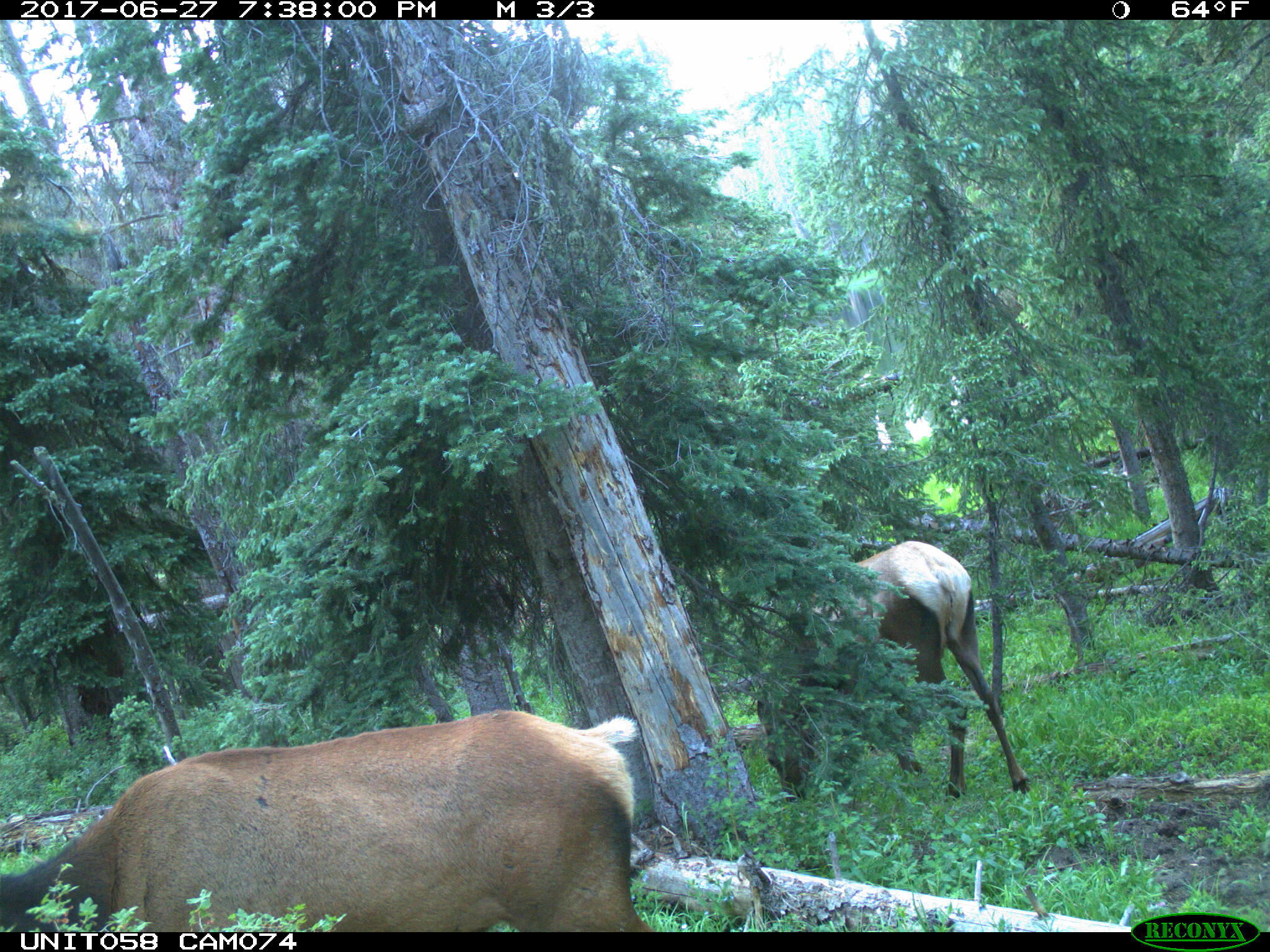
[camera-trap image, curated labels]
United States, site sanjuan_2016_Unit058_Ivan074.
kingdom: Animalia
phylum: Chordata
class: Mammalia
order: Artiodactyla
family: Cervidae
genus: Cervus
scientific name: Cervus elaphus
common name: red deer